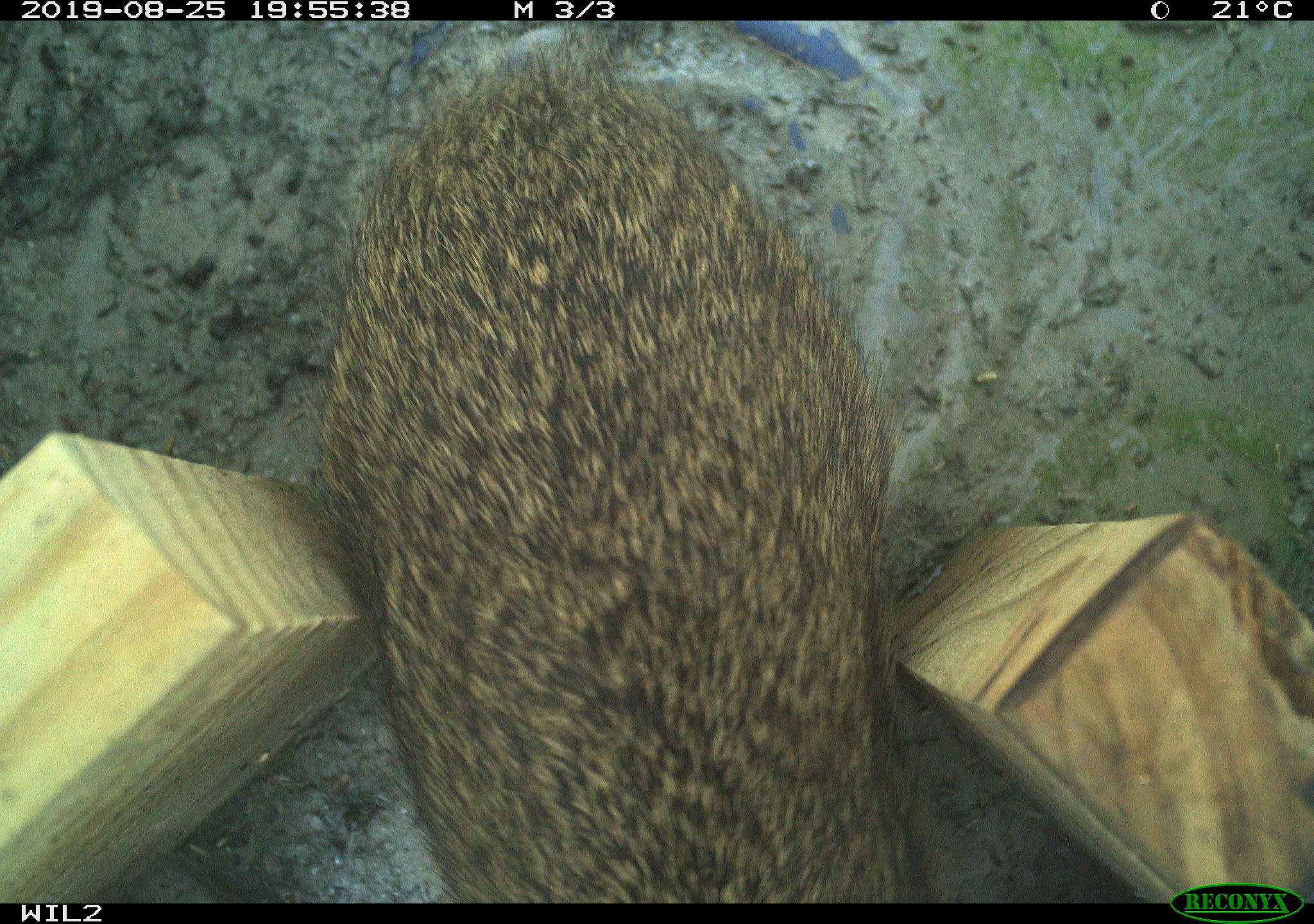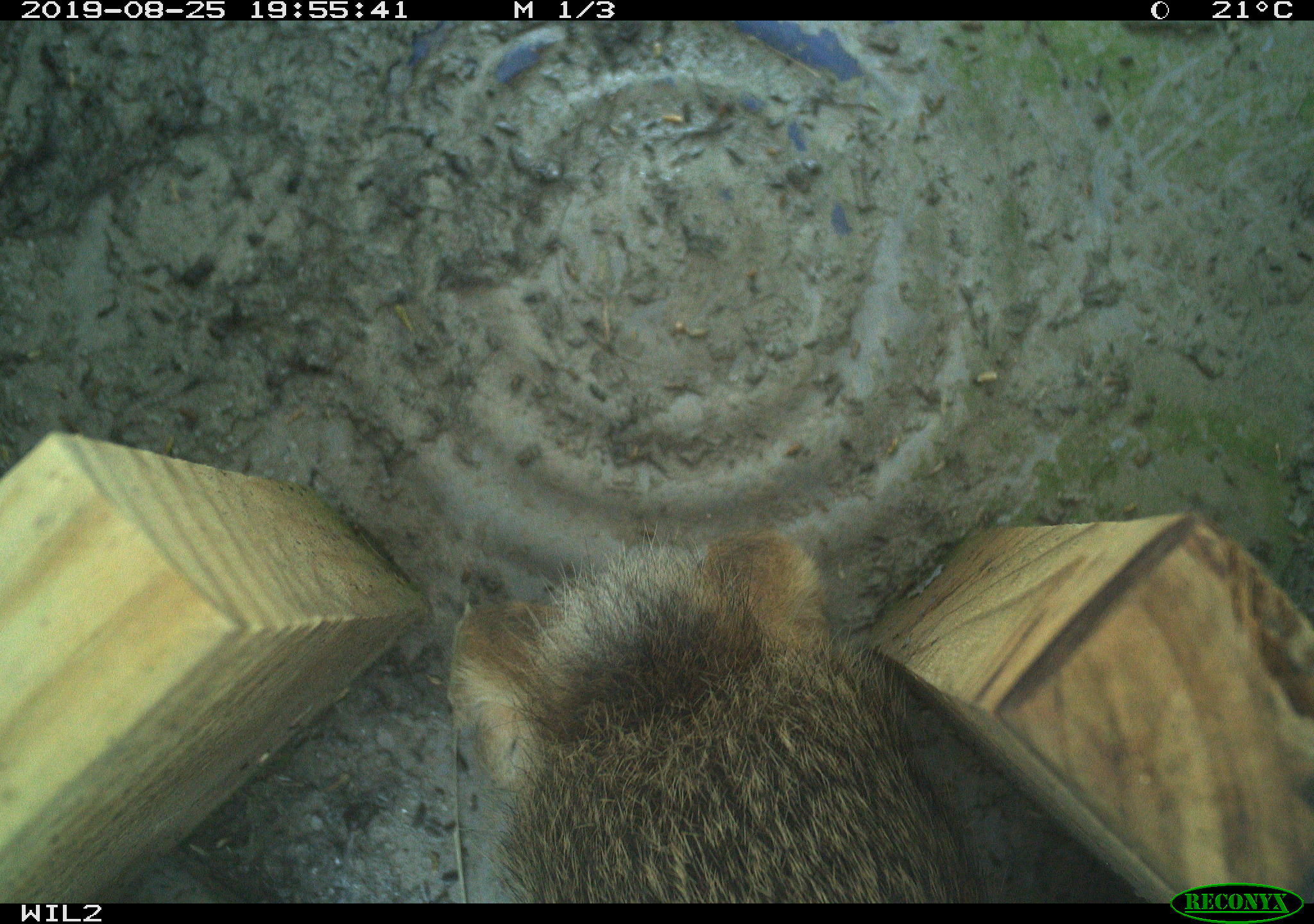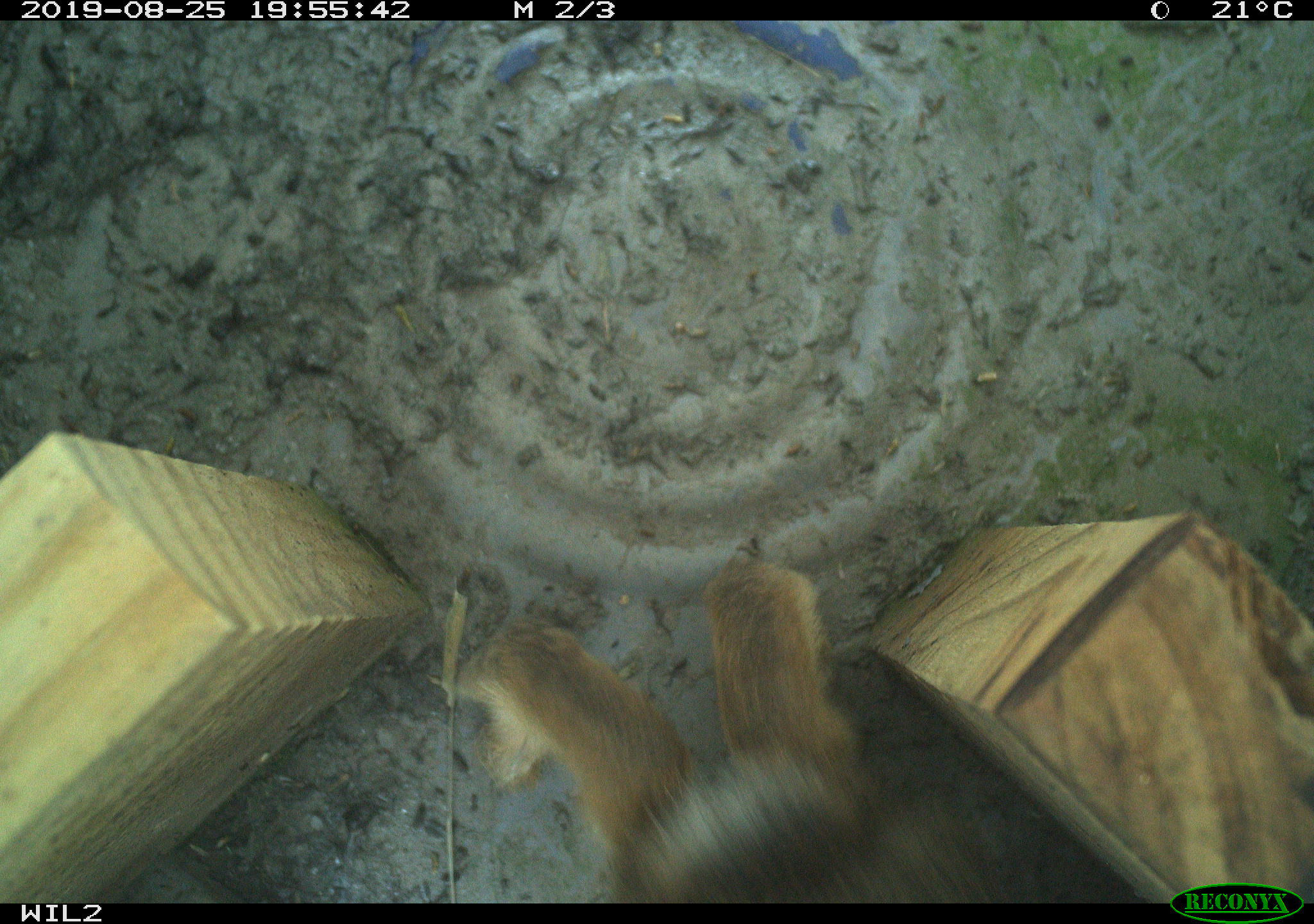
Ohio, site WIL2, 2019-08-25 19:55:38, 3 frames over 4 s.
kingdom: Animalia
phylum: Chordata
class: Mammalia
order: Lagomorpha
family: Leporidae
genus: Sylvilagus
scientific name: Sylvilagus floridanus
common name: eastern cottontail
Eastern cottontail (Sylvilagus floridanus).